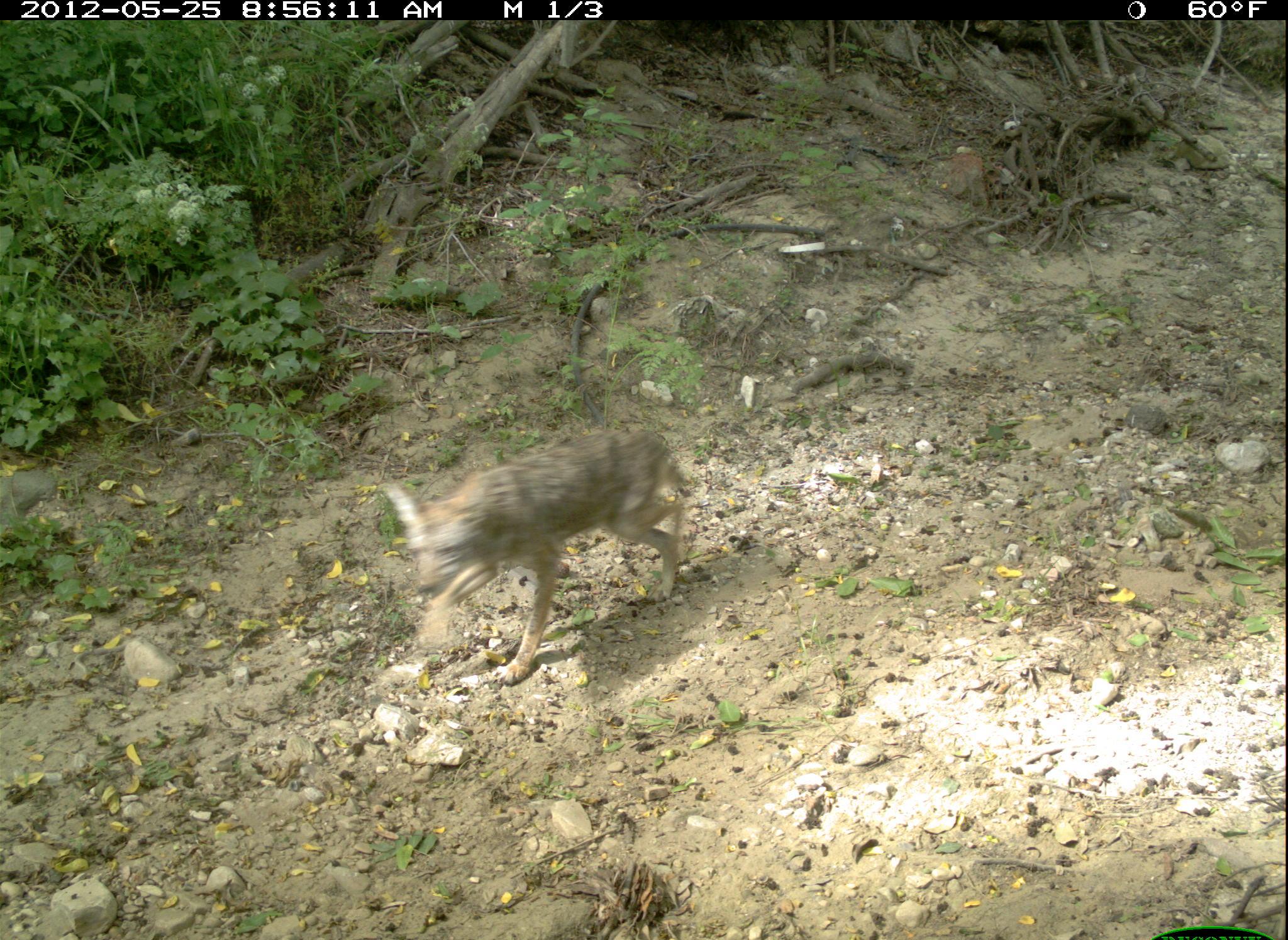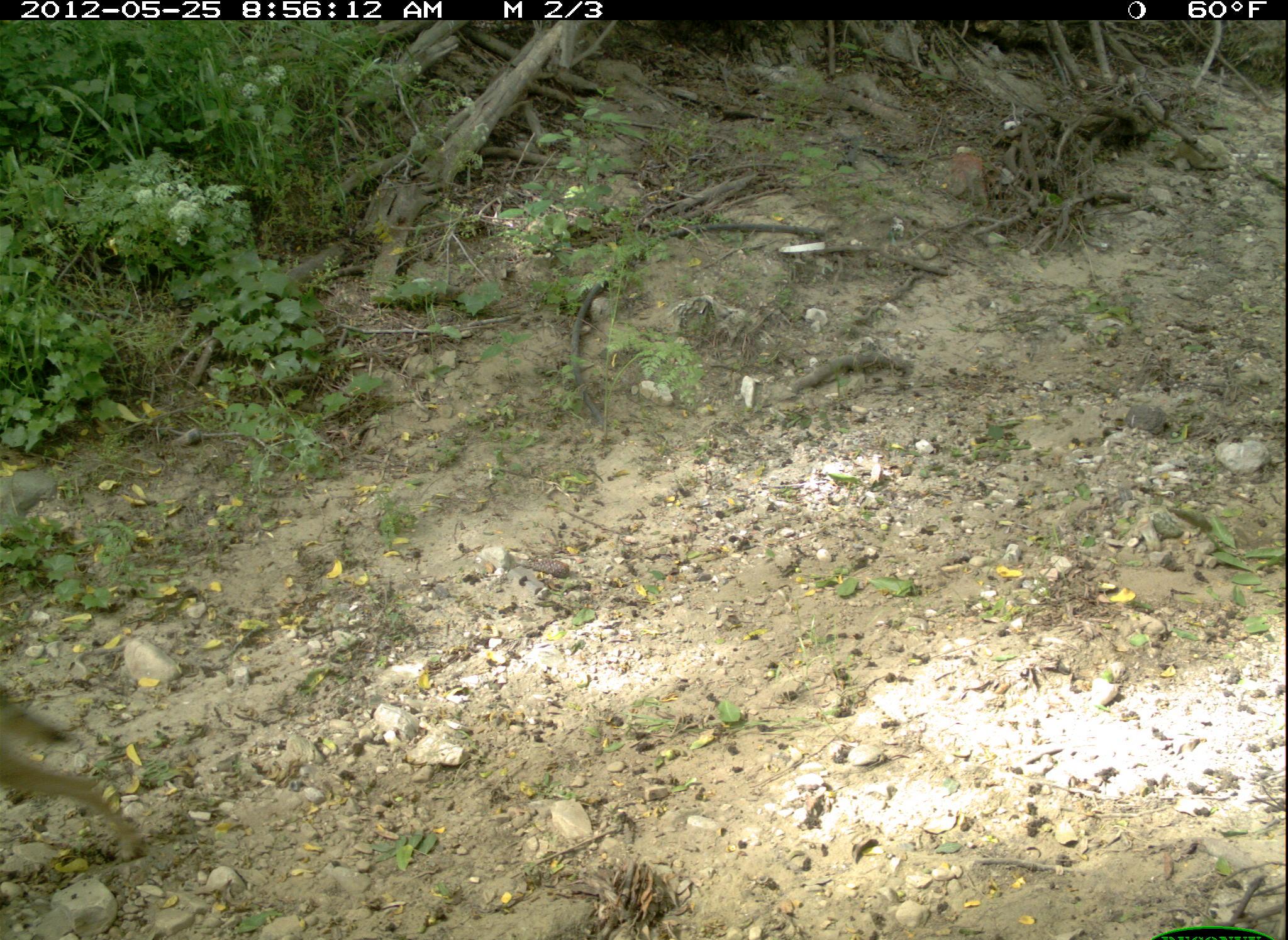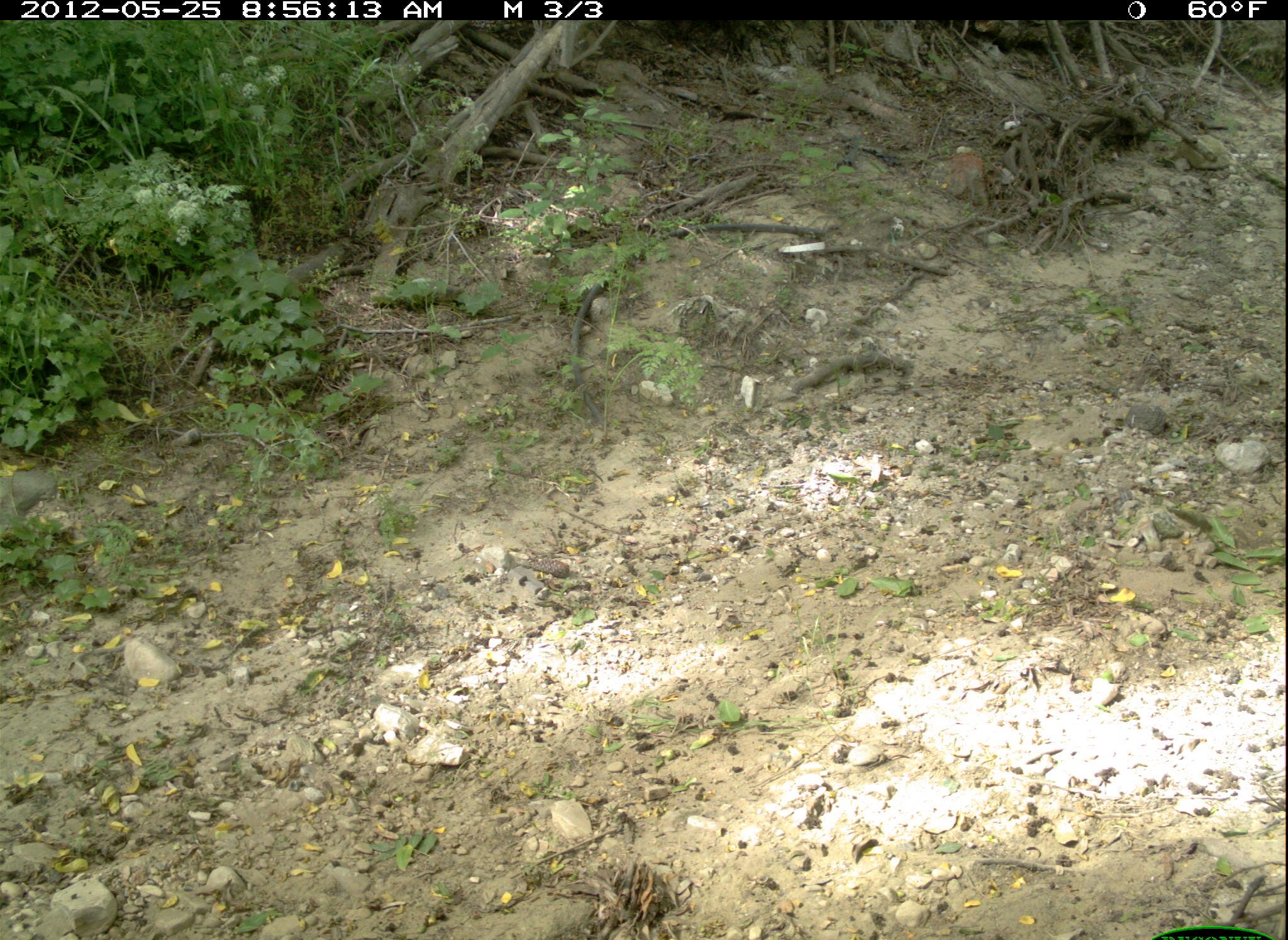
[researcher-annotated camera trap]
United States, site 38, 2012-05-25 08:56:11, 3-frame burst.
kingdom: Animalia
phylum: Chordata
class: Mammalia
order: Carnivora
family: Canidae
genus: Canis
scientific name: Canis latrans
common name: coyote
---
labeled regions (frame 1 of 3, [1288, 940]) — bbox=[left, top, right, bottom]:
coyote: bbox=[372, 427, 696, 689]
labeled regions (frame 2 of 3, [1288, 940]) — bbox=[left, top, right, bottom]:
coyote: bbox=[3, 673, 156, 867]